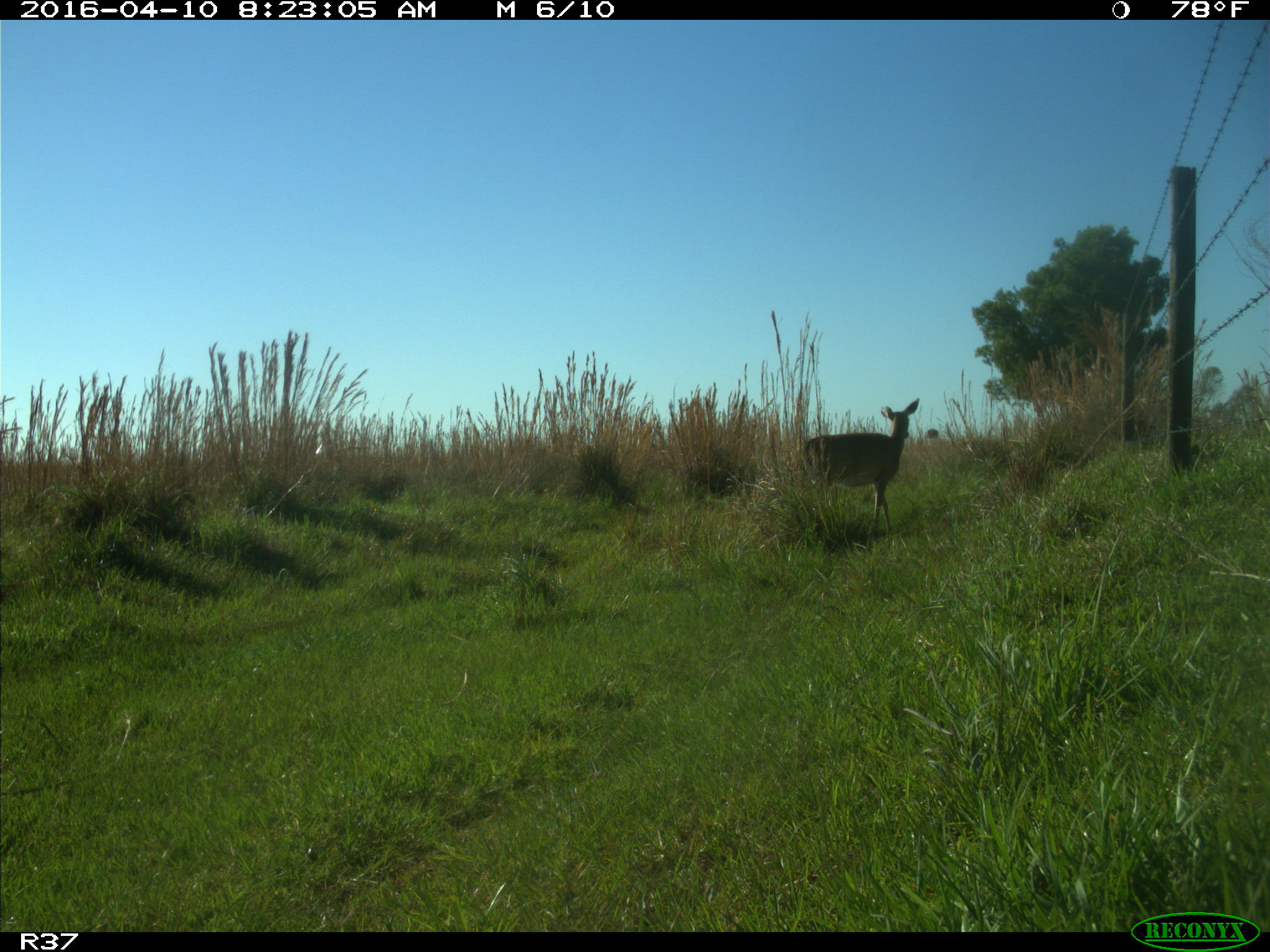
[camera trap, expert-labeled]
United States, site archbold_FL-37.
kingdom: Animalia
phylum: Chordata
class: Mammalia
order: Artiodactyla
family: Cervidae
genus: Odocoileus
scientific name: Odocoileus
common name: deer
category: unidentified deer